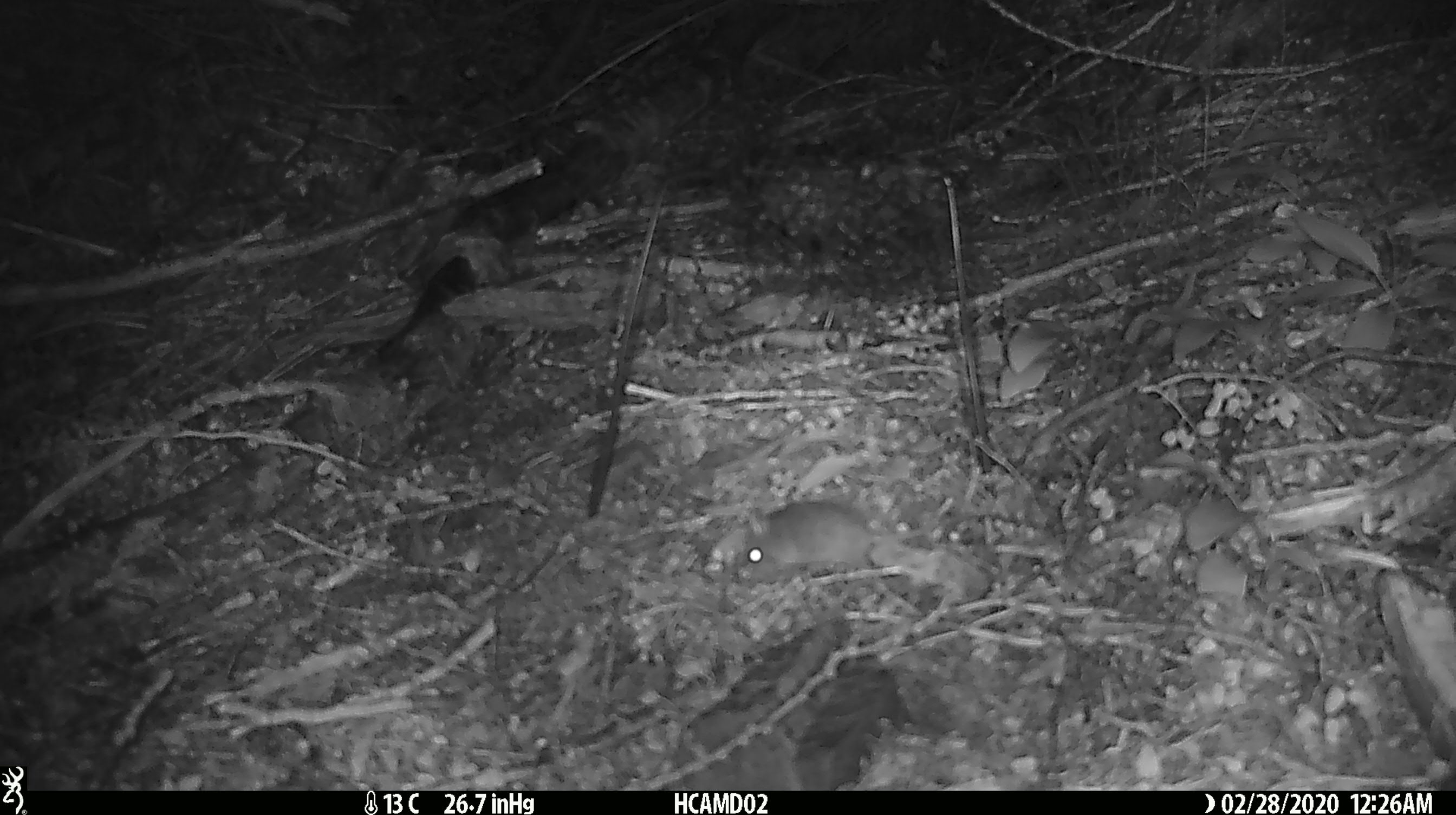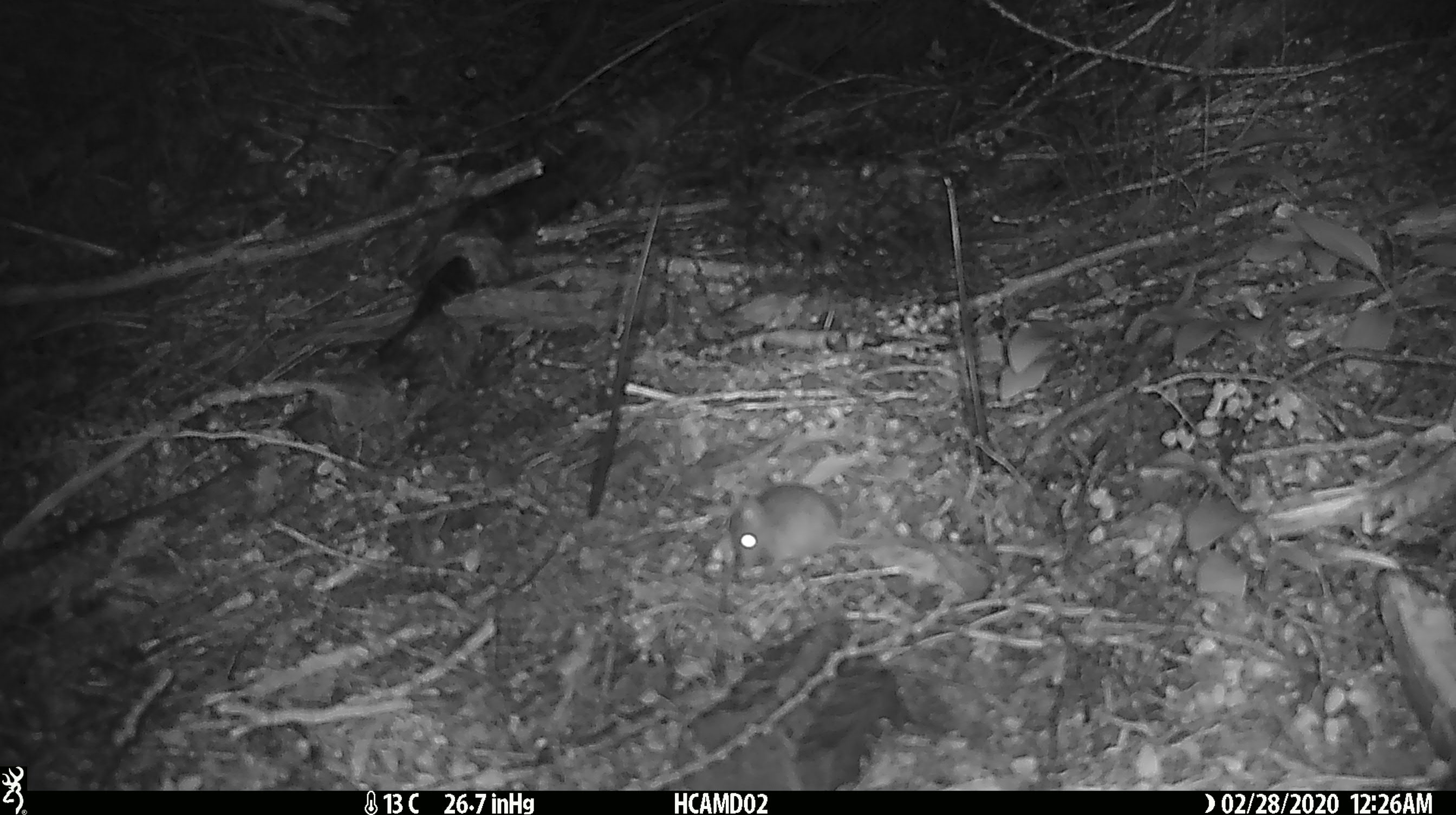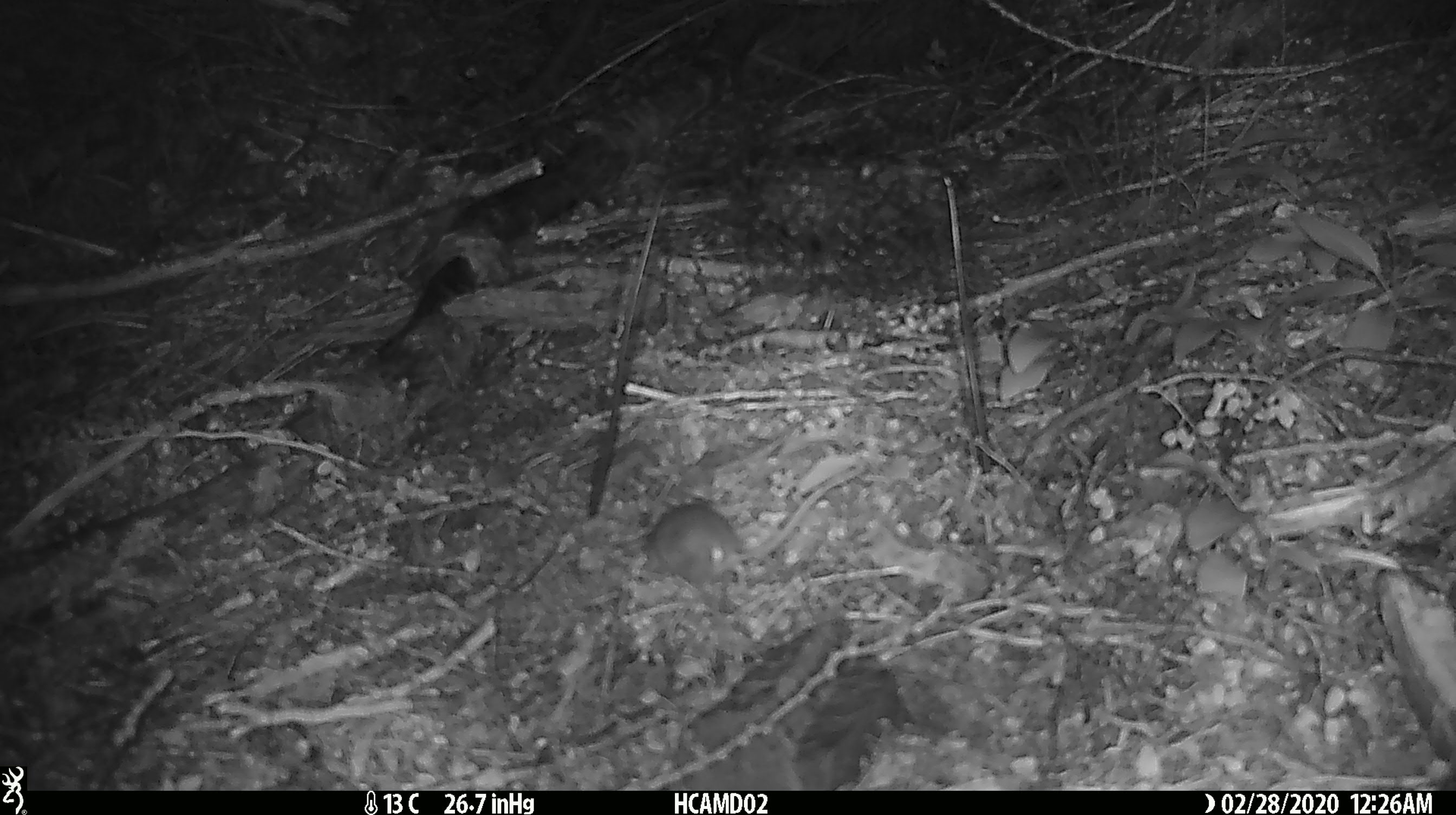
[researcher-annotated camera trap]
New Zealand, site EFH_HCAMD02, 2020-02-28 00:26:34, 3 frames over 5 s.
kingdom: Animalia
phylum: Chordata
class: Mammalia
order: Rodentia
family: Muridae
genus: Mus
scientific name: Mus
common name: mouse